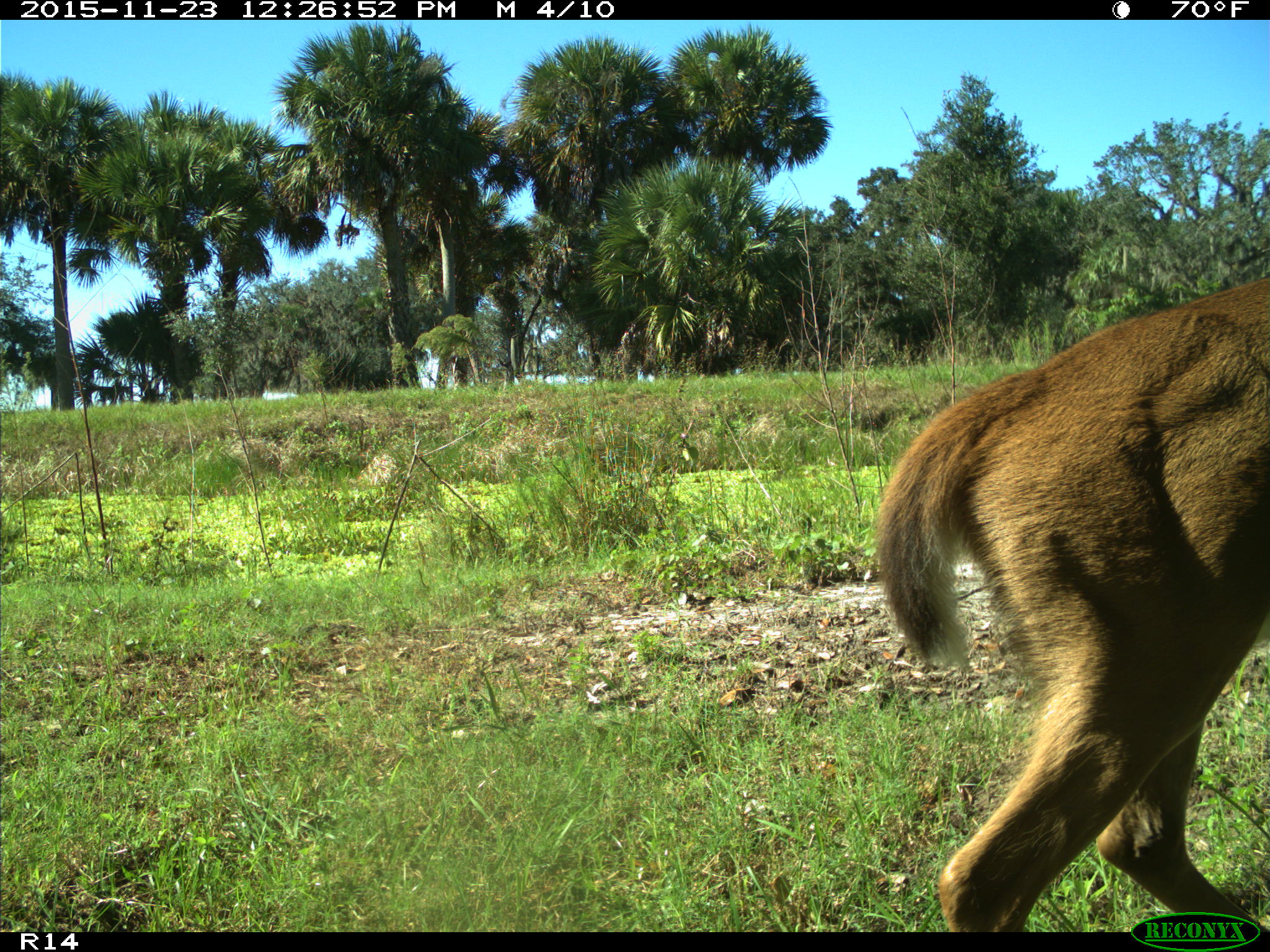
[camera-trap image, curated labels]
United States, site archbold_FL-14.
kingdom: Animalia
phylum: Chordata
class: Mammalia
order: Artiodactyla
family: Cervidae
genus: Odocoileus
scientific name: Odocoileus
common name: deer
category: unidentified deer